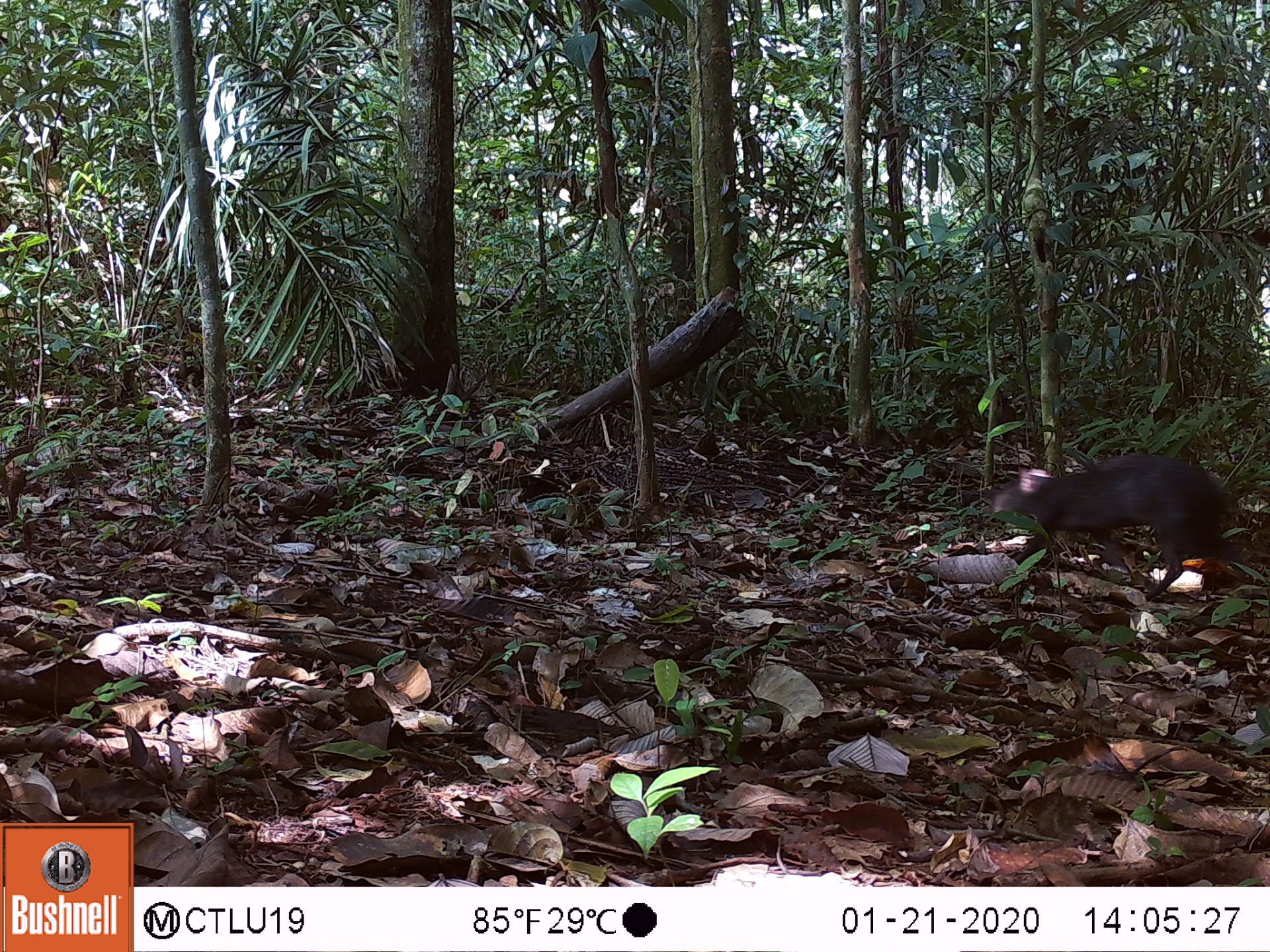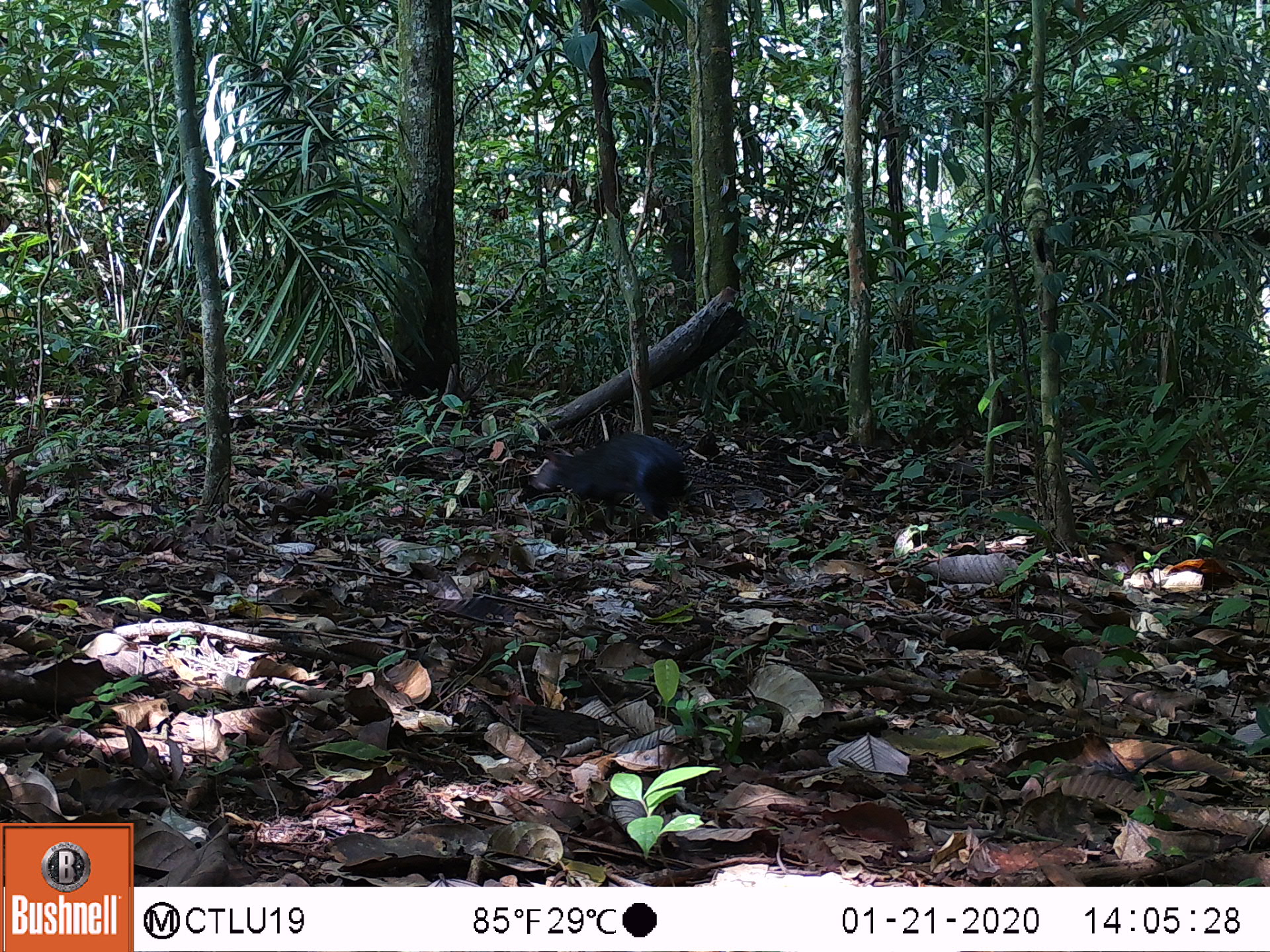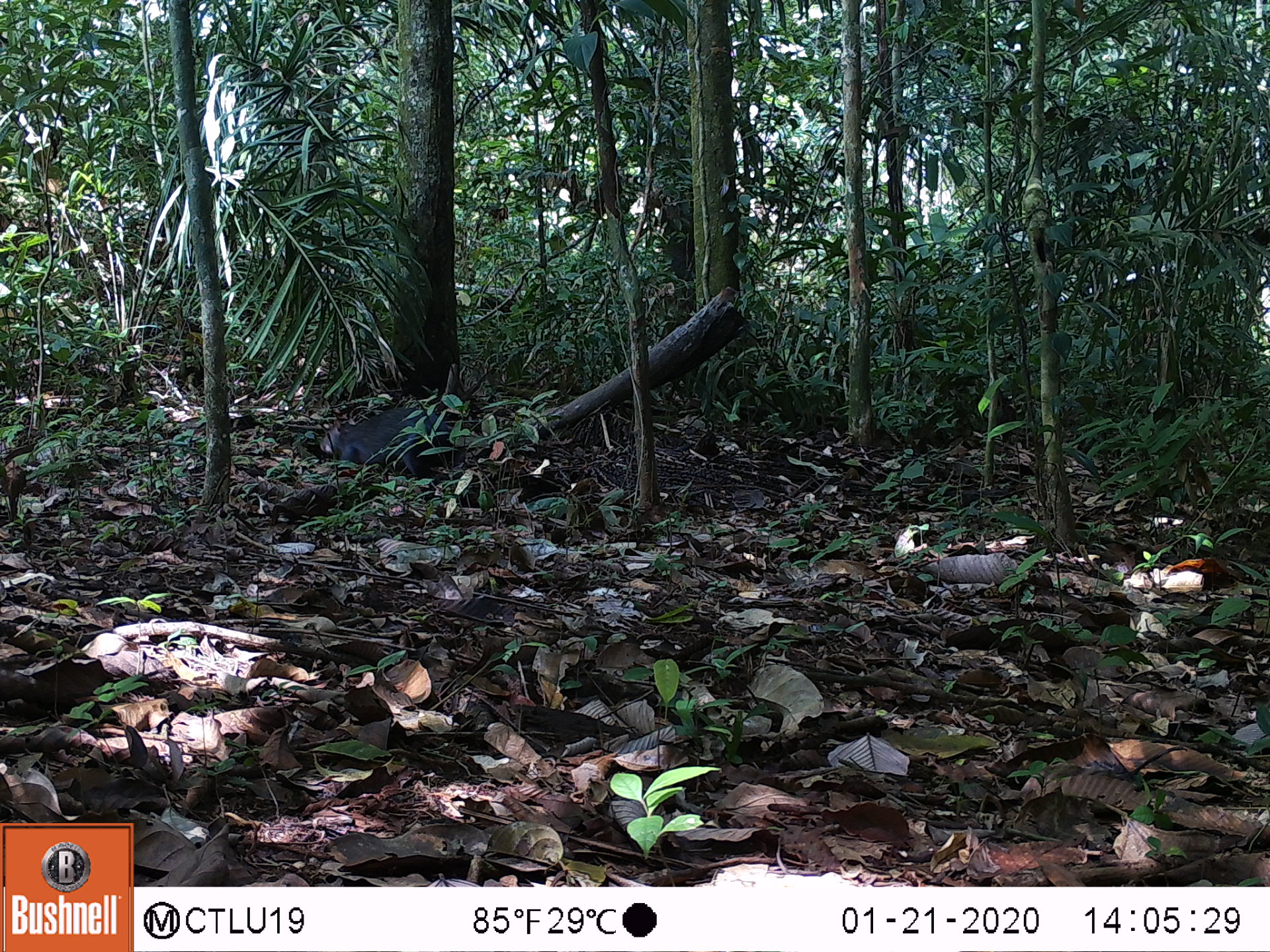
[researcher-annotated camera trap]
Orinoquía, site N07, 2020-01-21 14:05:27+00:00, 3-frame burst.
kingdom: Animalia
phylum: Chordata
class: Mammalia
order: Rodentia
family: Dasyproctidae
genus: Dasyprocta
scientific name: Dasyprocta fuliginosa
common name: black agouti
Black agouti (Dasyprocta fuliginosa).